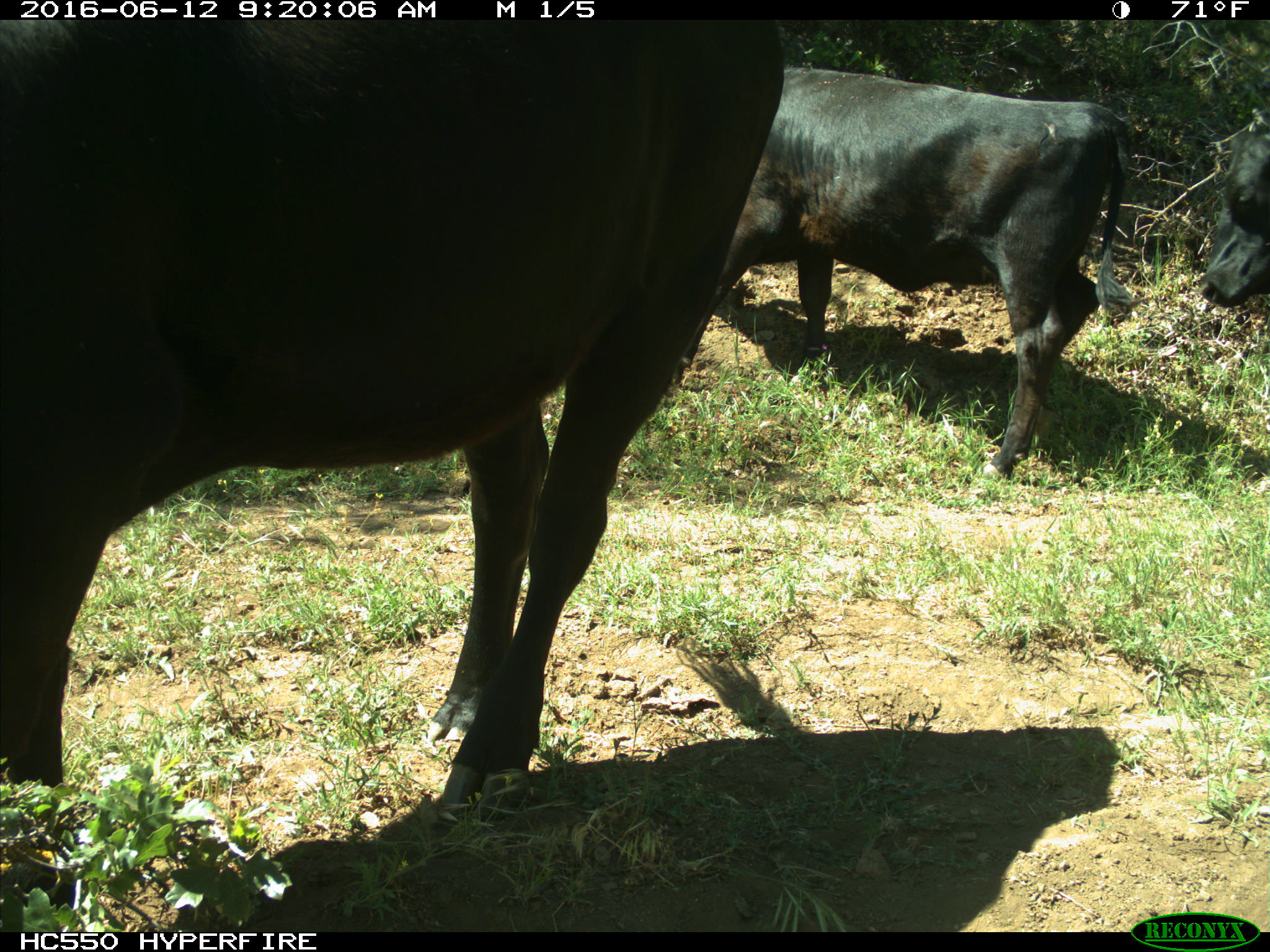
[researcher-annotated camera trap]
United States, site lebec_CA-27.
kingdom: Animalia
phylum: Chordata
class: Mammalia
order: Artiodactyla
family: Bovidae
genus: Bos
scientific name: Bos taurus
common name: domestic cow